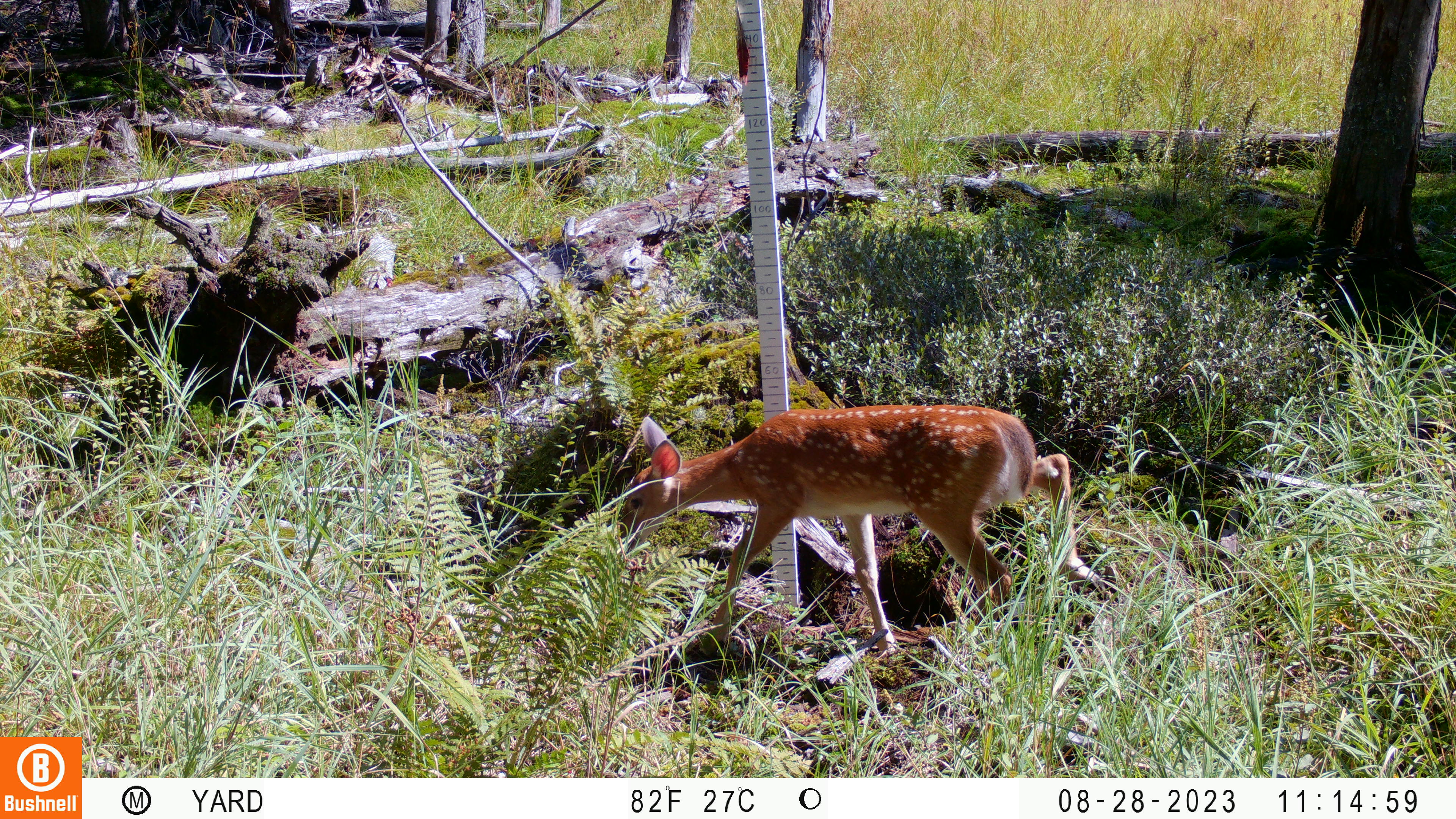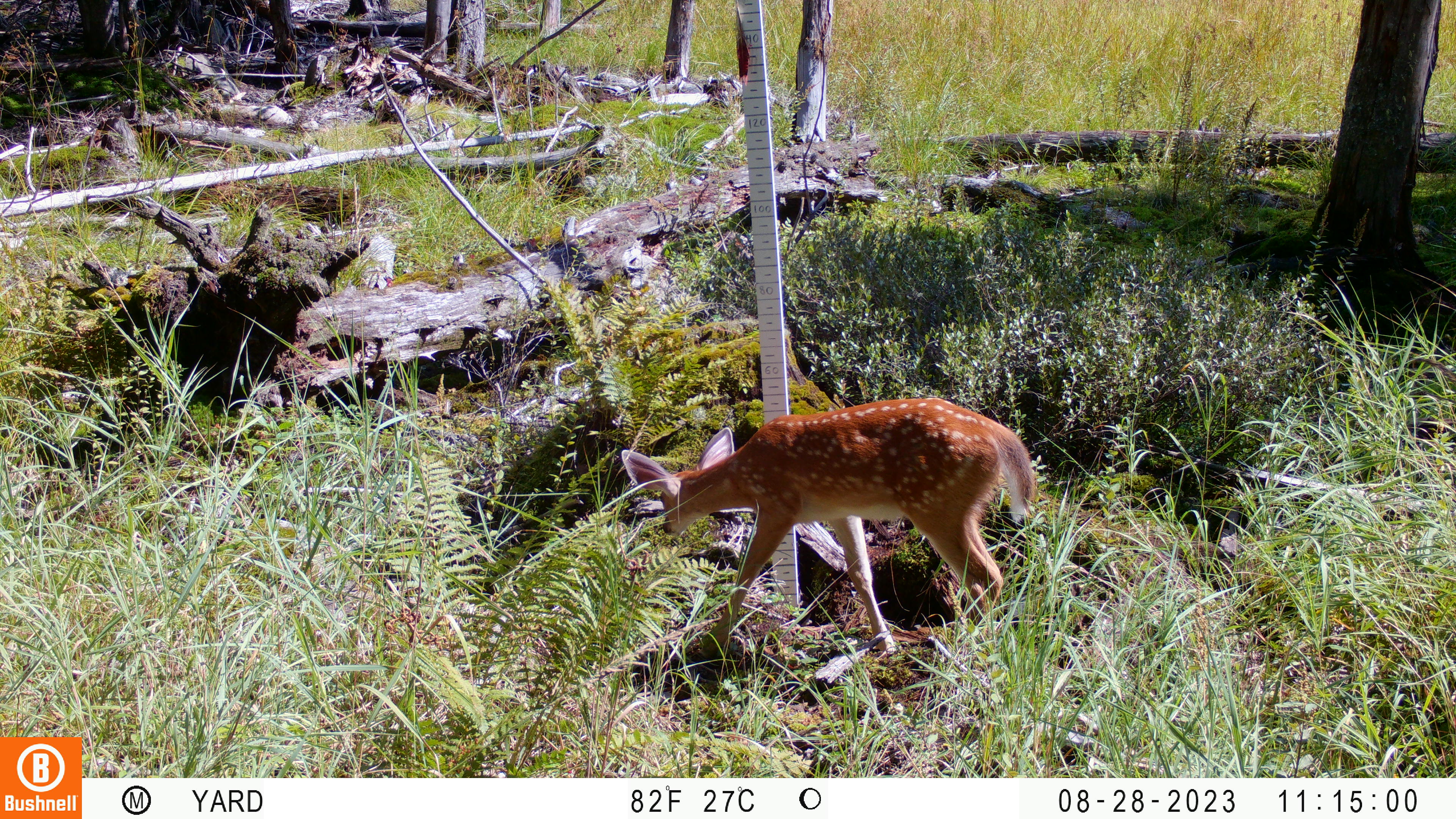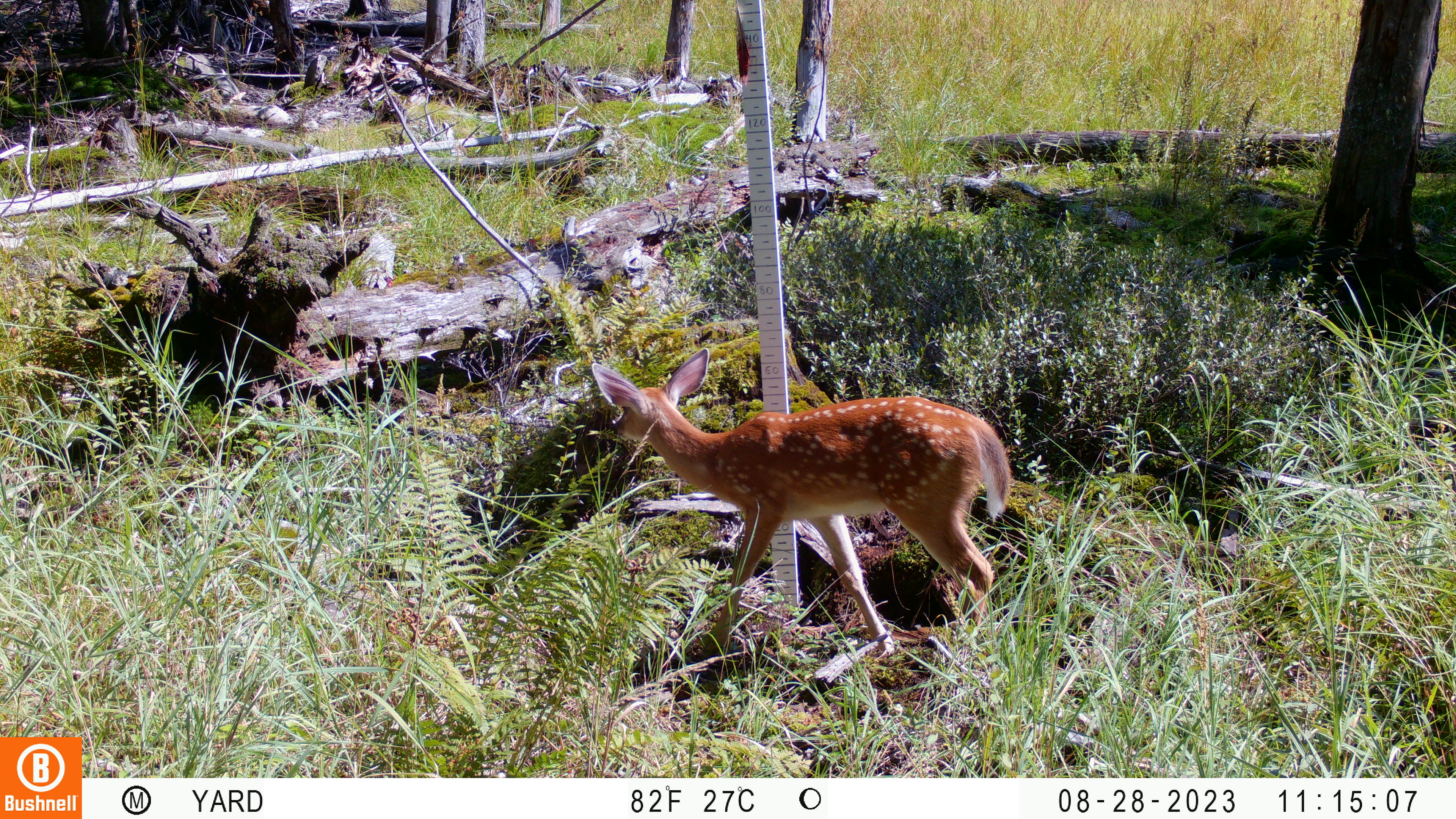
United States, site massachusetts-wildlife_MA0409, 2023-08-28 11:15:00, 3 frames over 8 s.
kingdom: Animalia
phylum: Chordata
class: Mammalia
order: Artiodactyla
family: Cervidae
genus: Odocoileus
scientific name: Odocoileus virginianus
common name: white-tailed deer